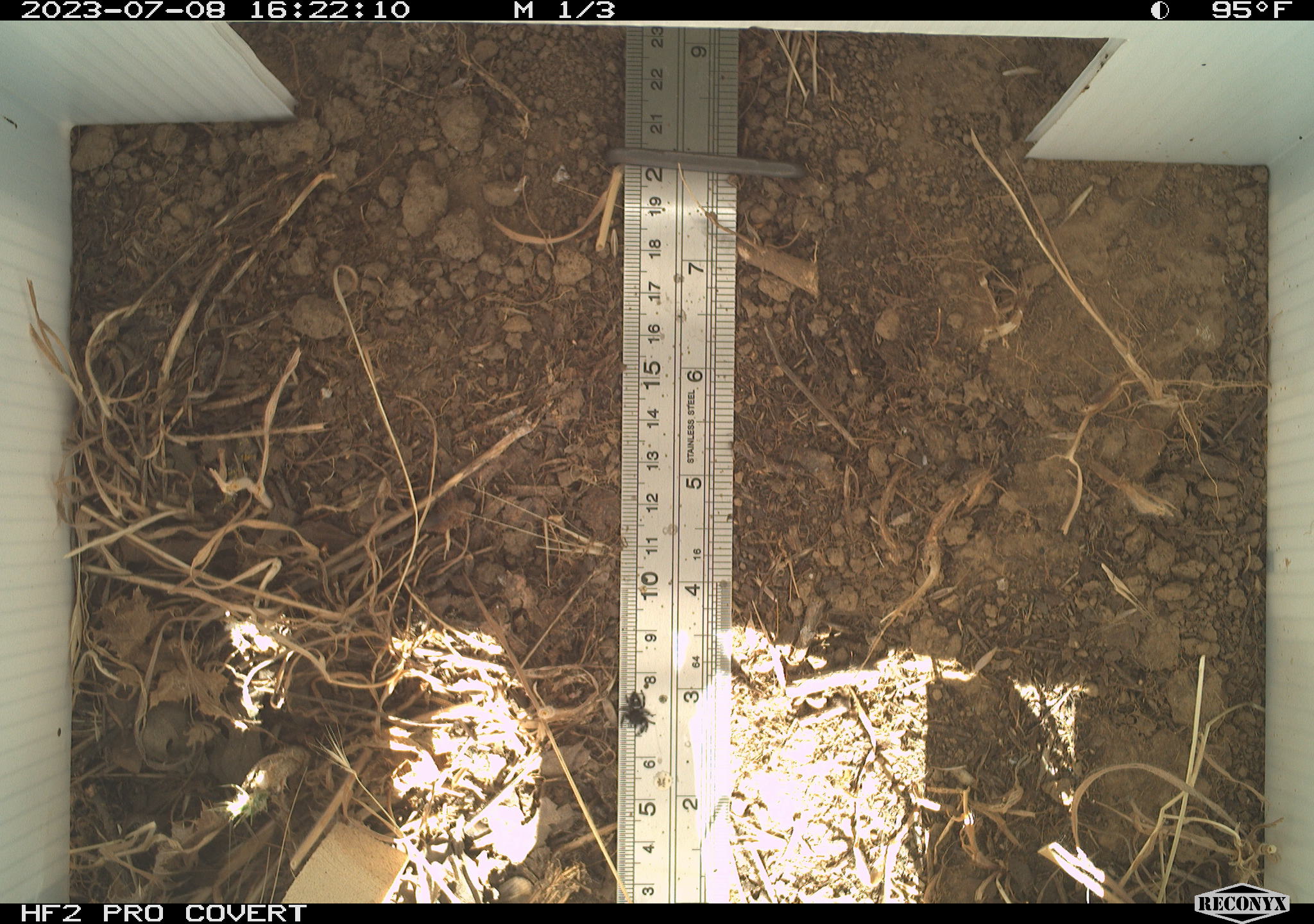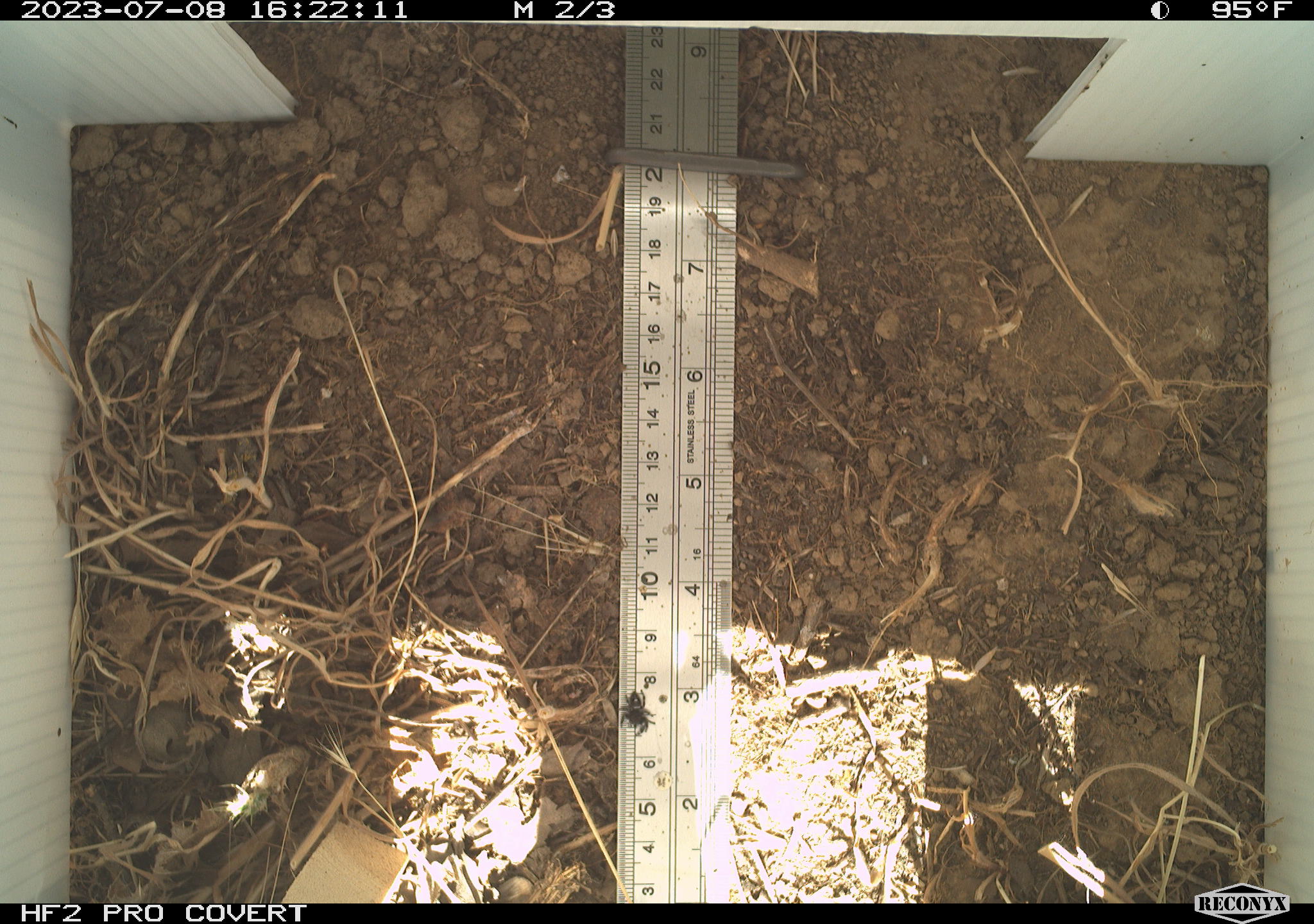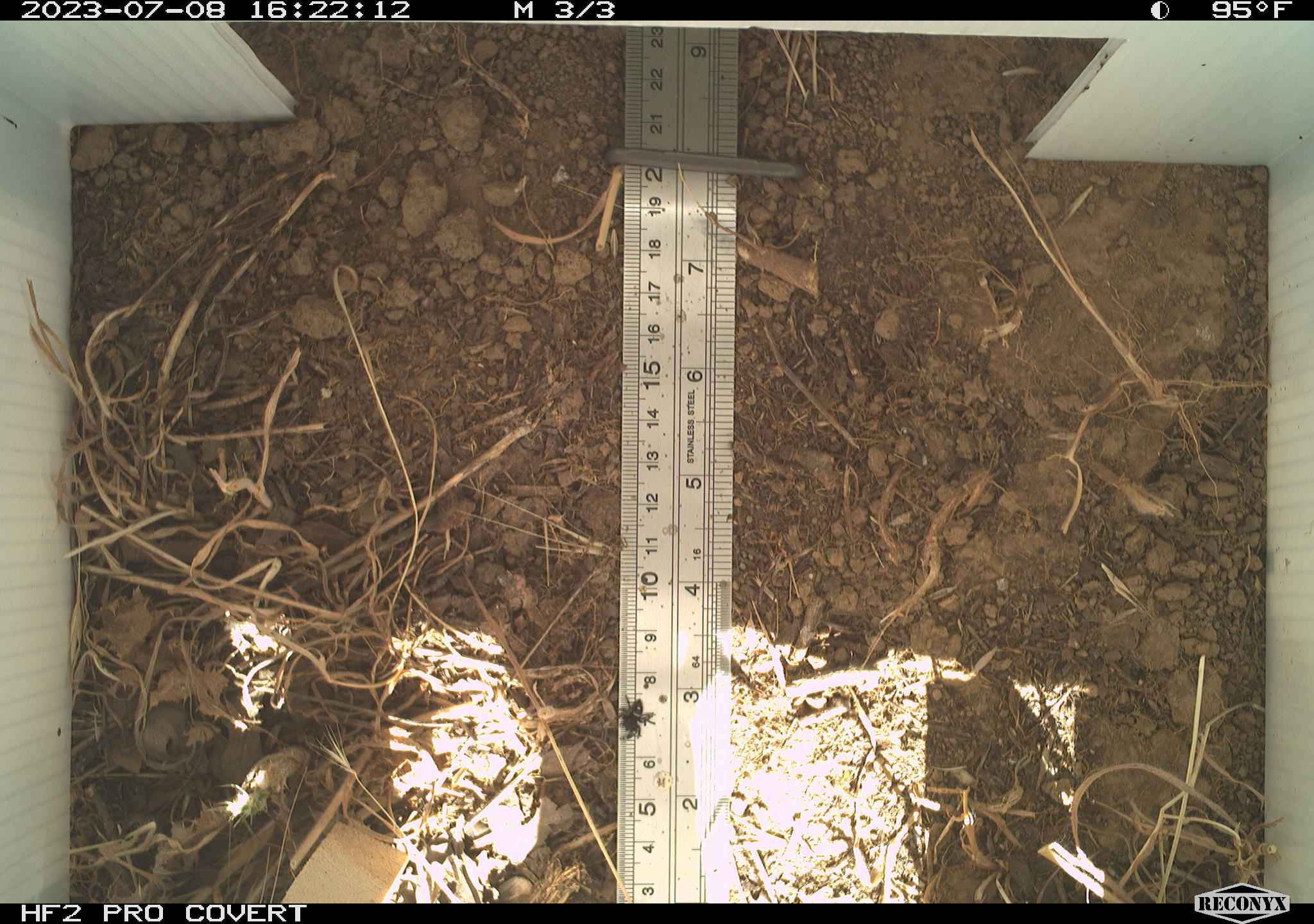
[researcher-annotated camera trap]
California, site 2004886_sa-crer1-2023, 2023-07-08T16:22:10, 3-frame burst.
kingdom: Animalia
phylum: Arthropoda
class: Arachnida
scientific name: Arachnida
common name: arachnids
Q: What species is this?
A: Arachnids (Arachnida).